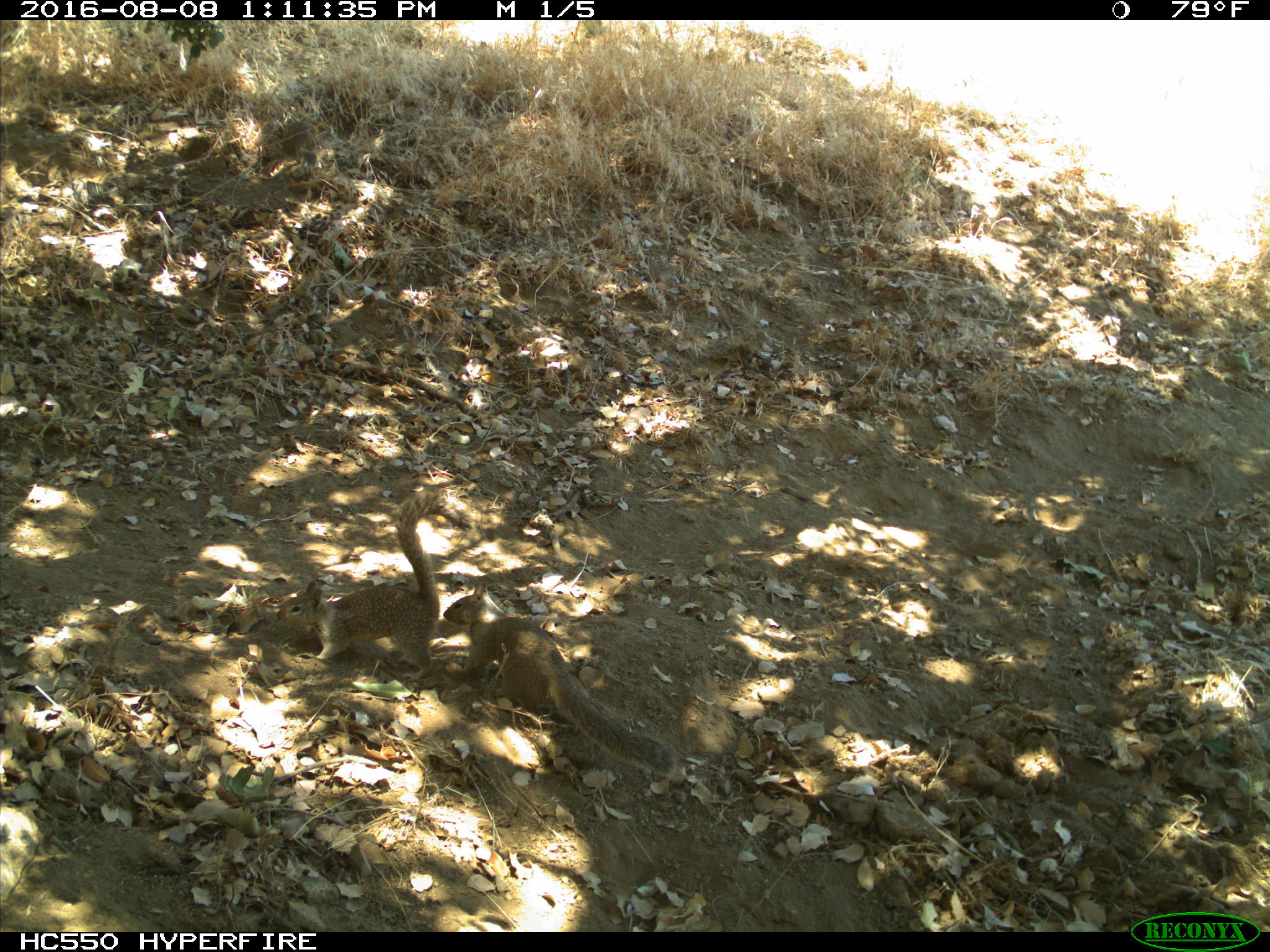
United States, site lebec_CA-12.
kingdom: Animalia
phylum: Chordata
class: Mammalia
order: Rodentia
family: Sciuridae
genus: Otospermophilus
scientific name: Otospermophilus beecheyi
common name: california ground squirrel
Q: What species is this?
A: Otospermophilus beecheyi (california ground squirrel).